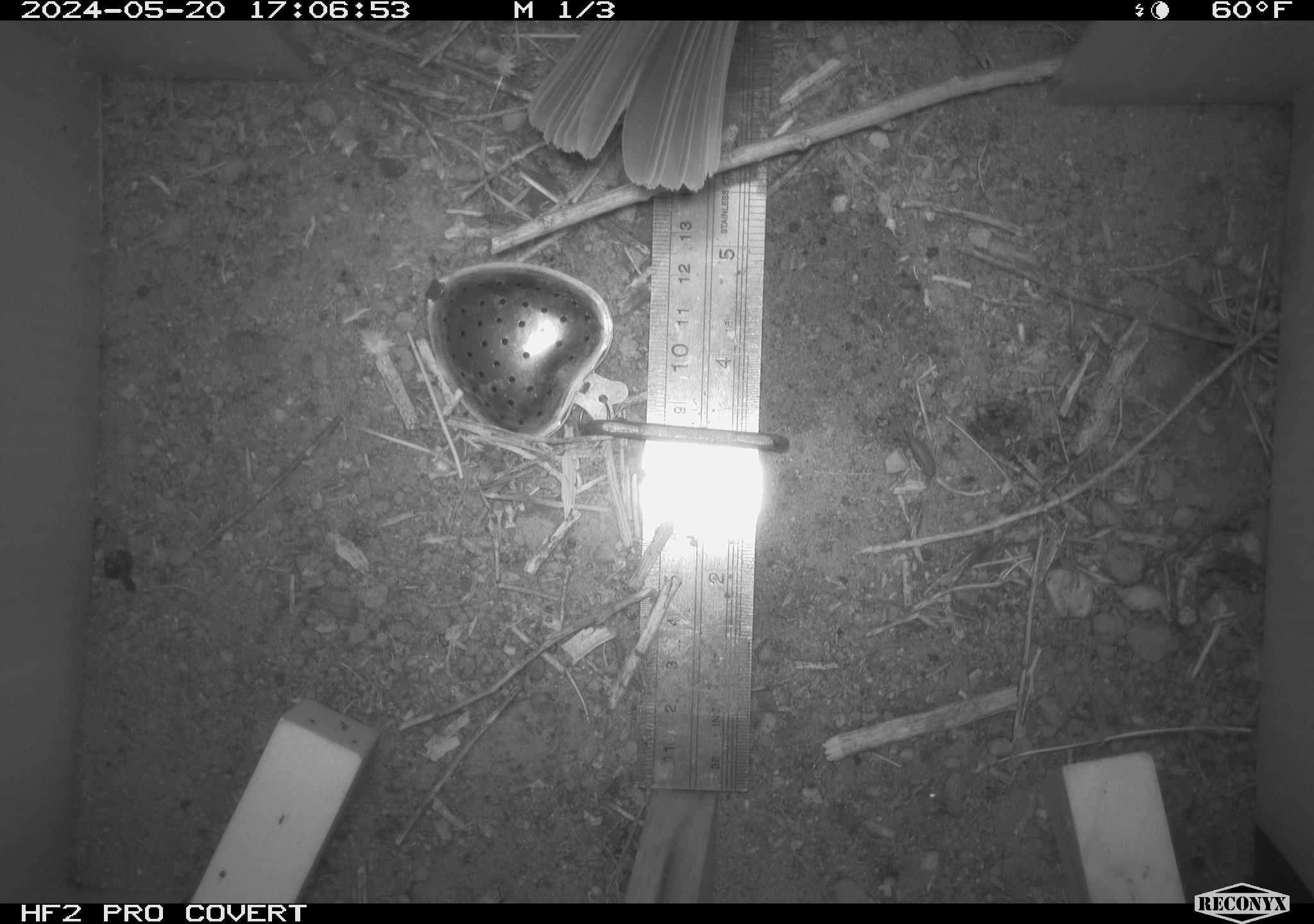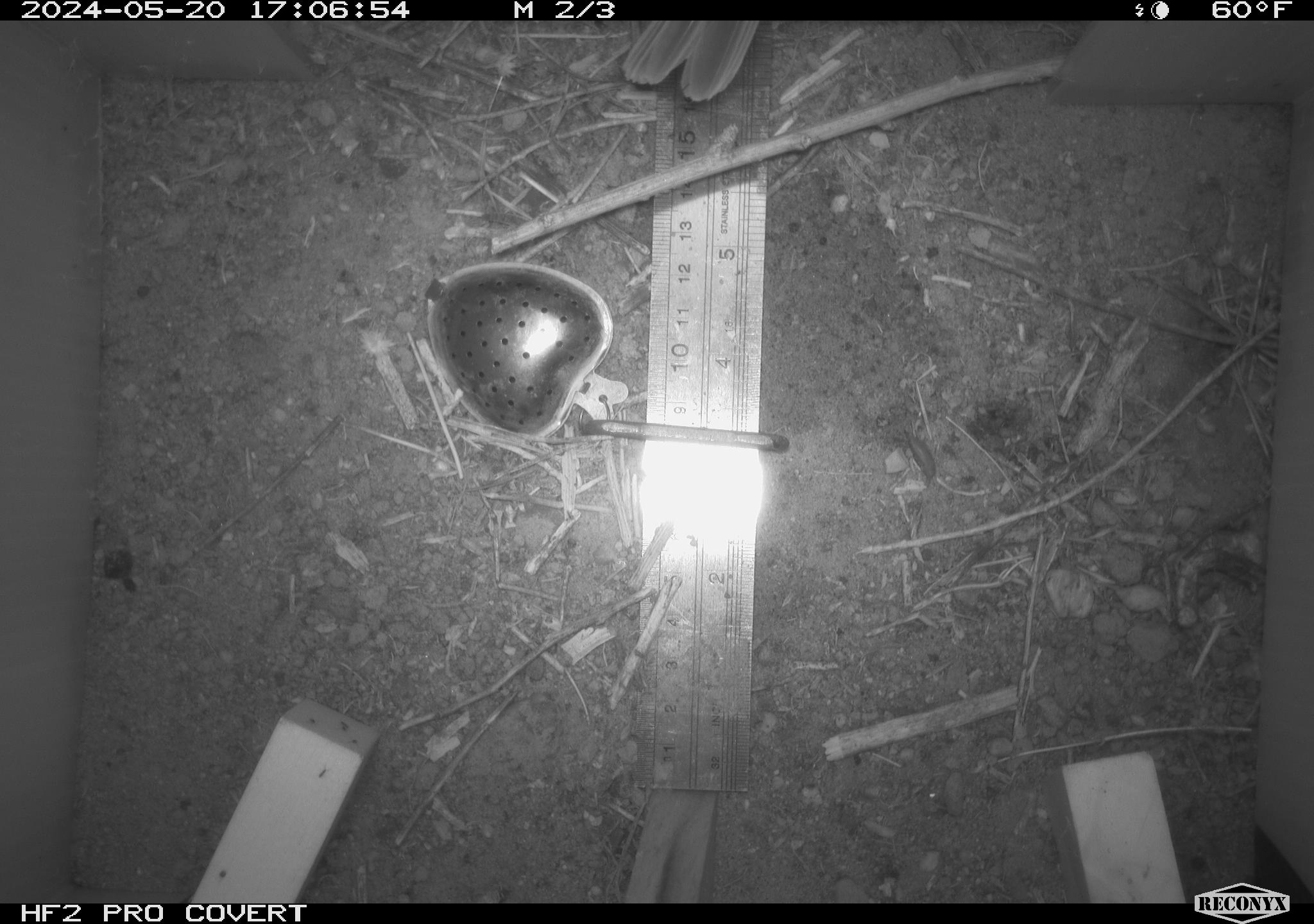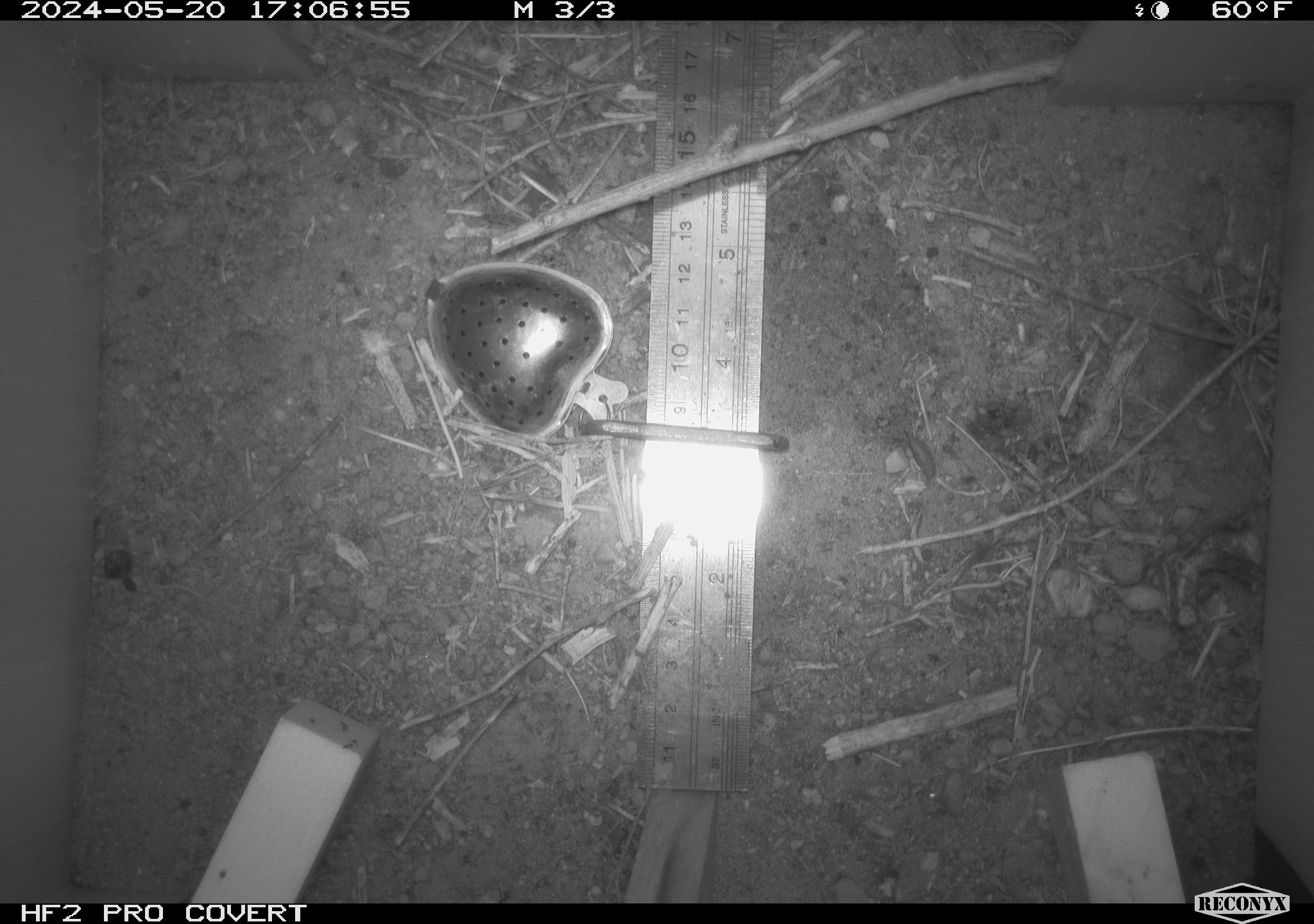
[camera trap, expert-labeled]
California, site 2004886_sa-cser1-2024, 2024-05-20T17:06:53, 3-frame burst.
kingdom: Animalia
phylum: Chordata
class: Aves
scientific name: Aves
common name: bird